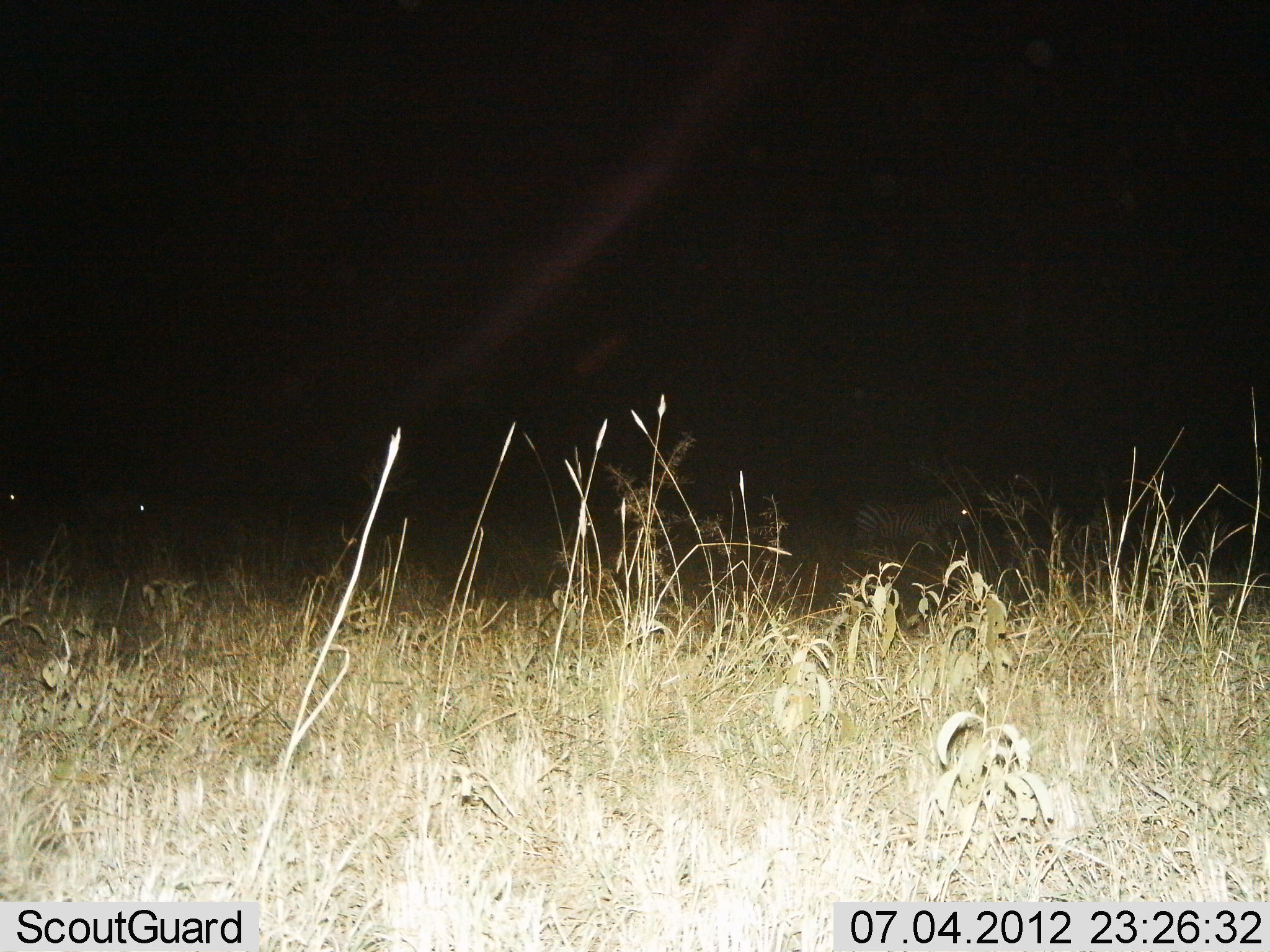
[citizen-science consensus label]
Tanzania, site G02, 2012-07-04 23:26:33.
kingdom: Animalia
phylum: Chordata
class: Mammalia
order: Perissodactyla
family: Equidae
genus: Equus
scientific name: Equus quagga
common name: plains zebra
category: zebra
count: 2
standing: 60%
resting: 0%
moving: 50%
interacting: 0%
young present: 0%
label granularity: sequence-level